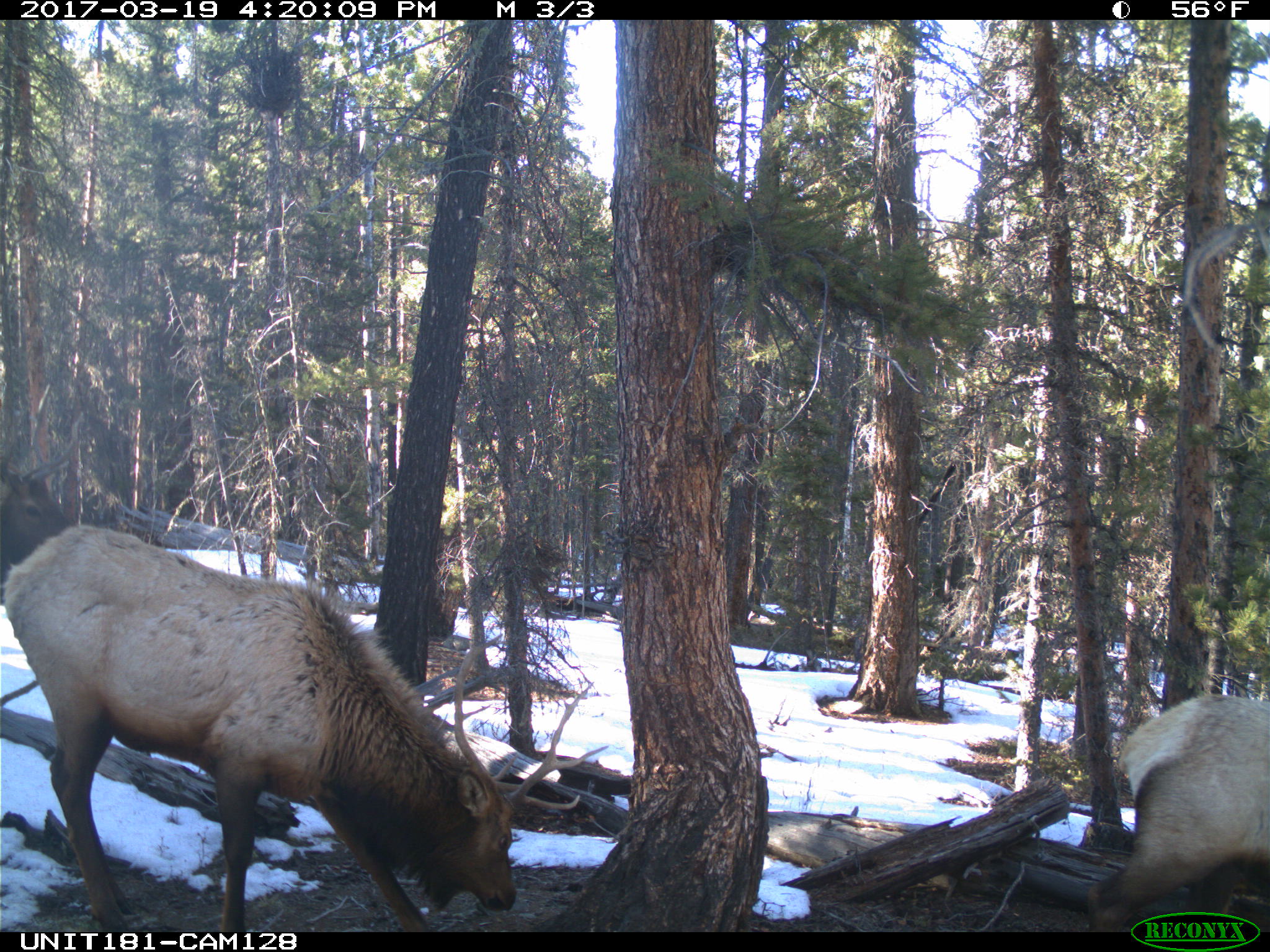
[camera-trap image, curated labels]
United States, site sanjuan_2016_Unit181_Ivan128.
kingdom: Animalia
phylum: Chordata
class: Mammalia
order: Artiodactyla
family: Cervidae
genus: Cervus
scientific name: Cervus elaphus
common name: red deer